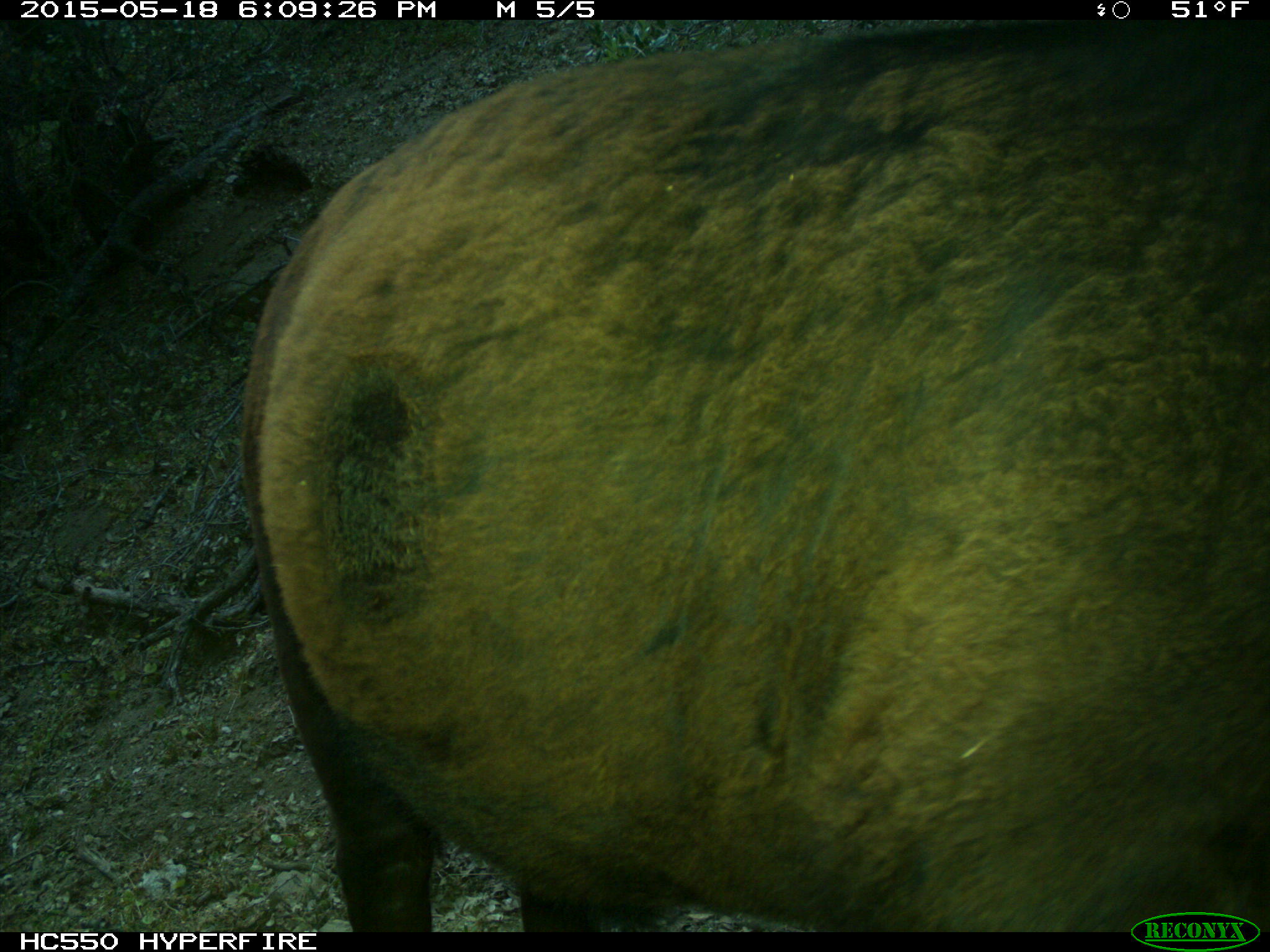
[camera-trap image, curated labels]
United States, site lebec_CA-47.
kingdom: Animalia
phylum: Chordata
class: Mammalia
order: Artiodactyla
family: Bovidae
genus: Bos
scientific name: Bos taurus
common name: domestic cow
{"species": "Bos taurus (domestic cow)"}